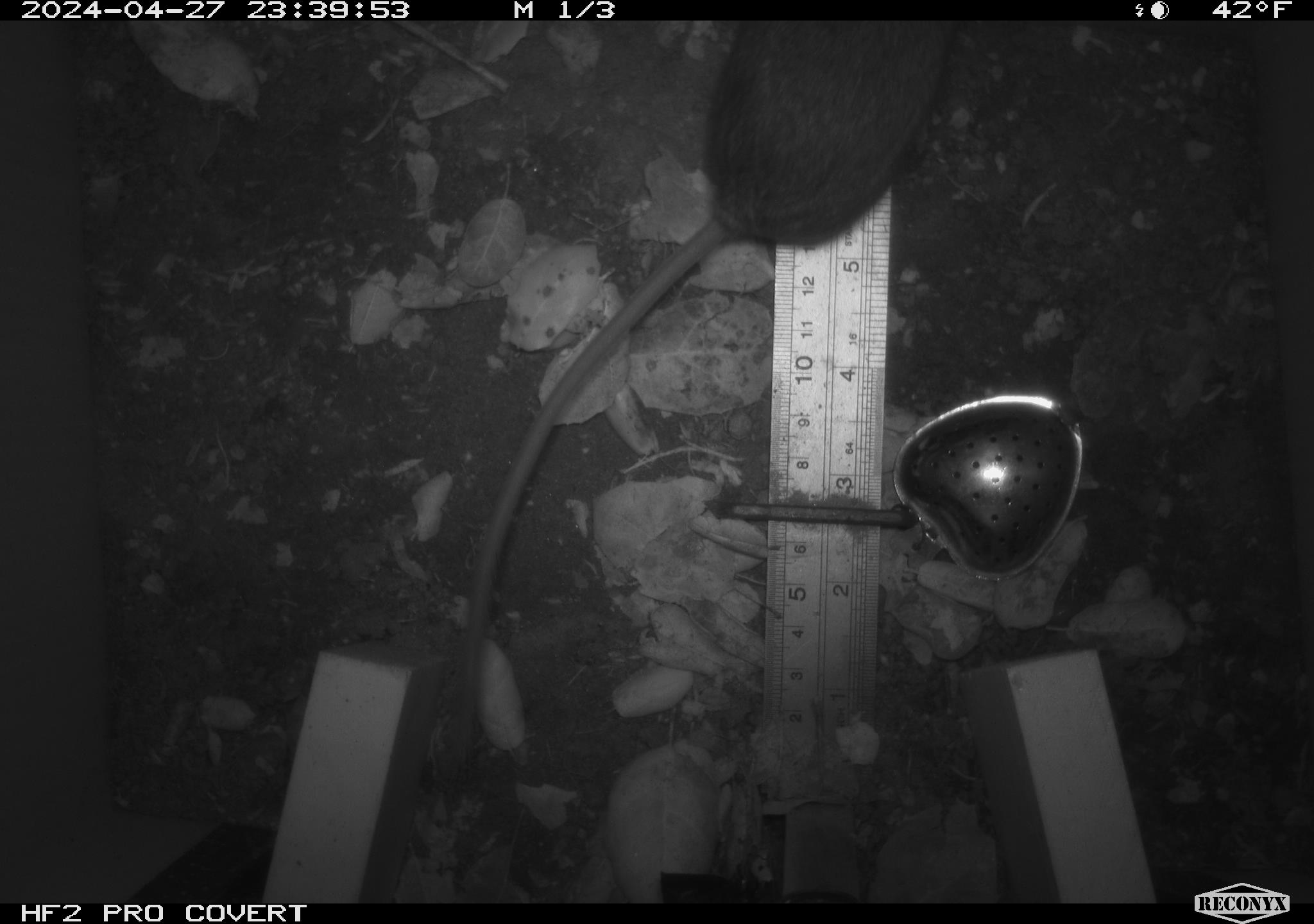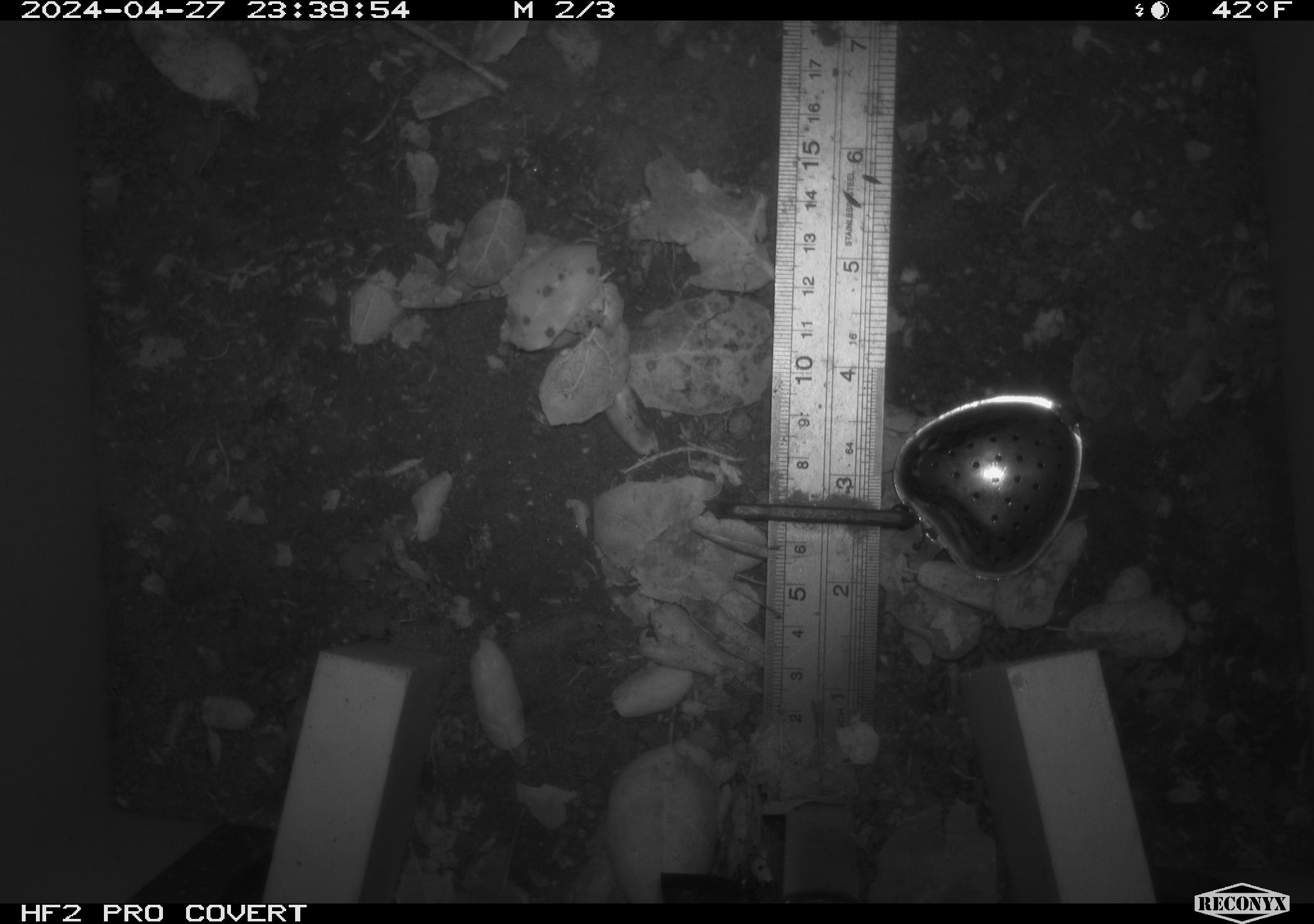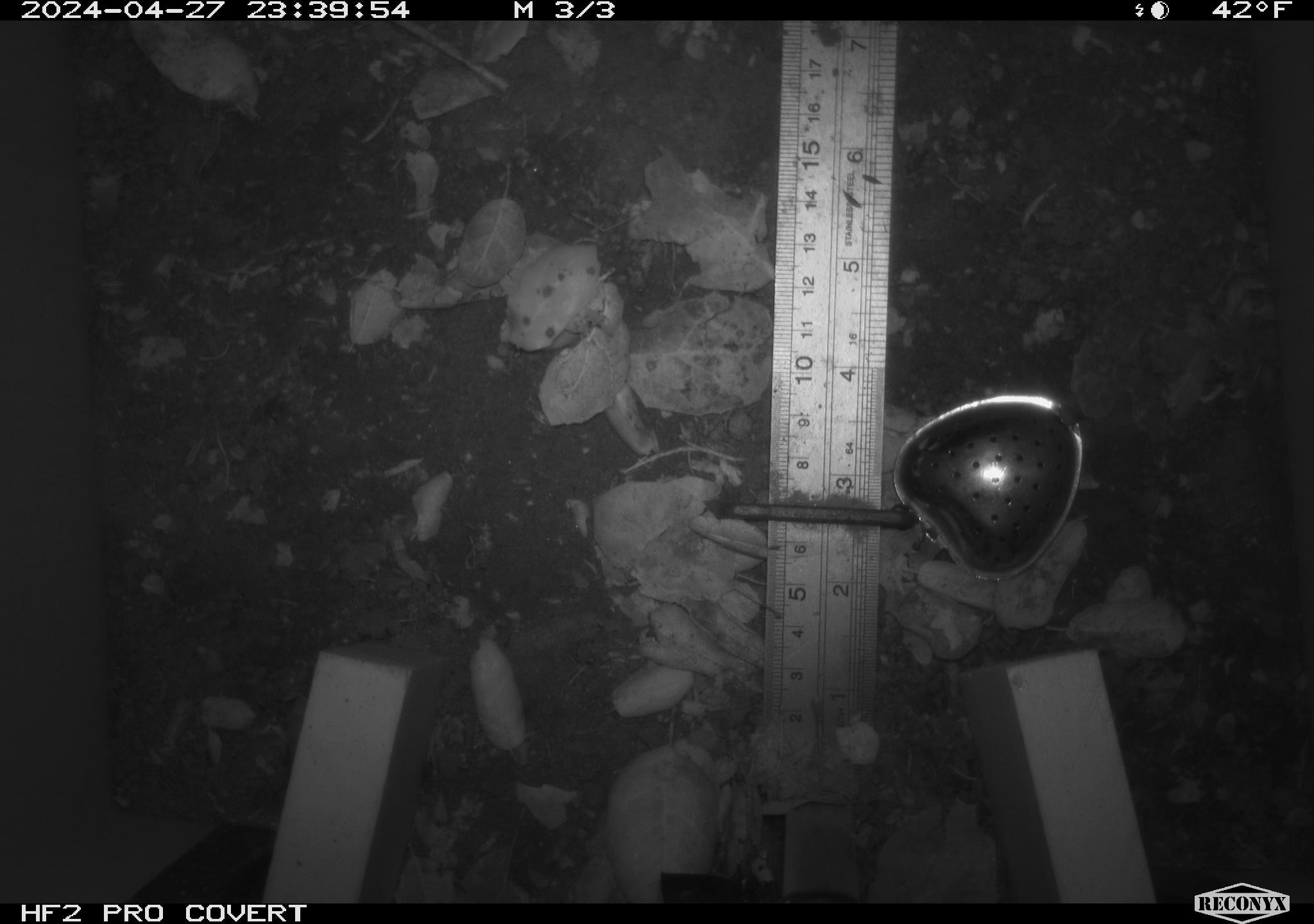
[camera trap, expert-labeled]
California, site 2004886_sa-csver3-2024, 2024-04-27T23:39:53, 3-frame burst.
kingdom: Animalia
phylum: Chordata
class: Mammalia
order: Rodentia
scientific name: Rodentia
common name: rodent